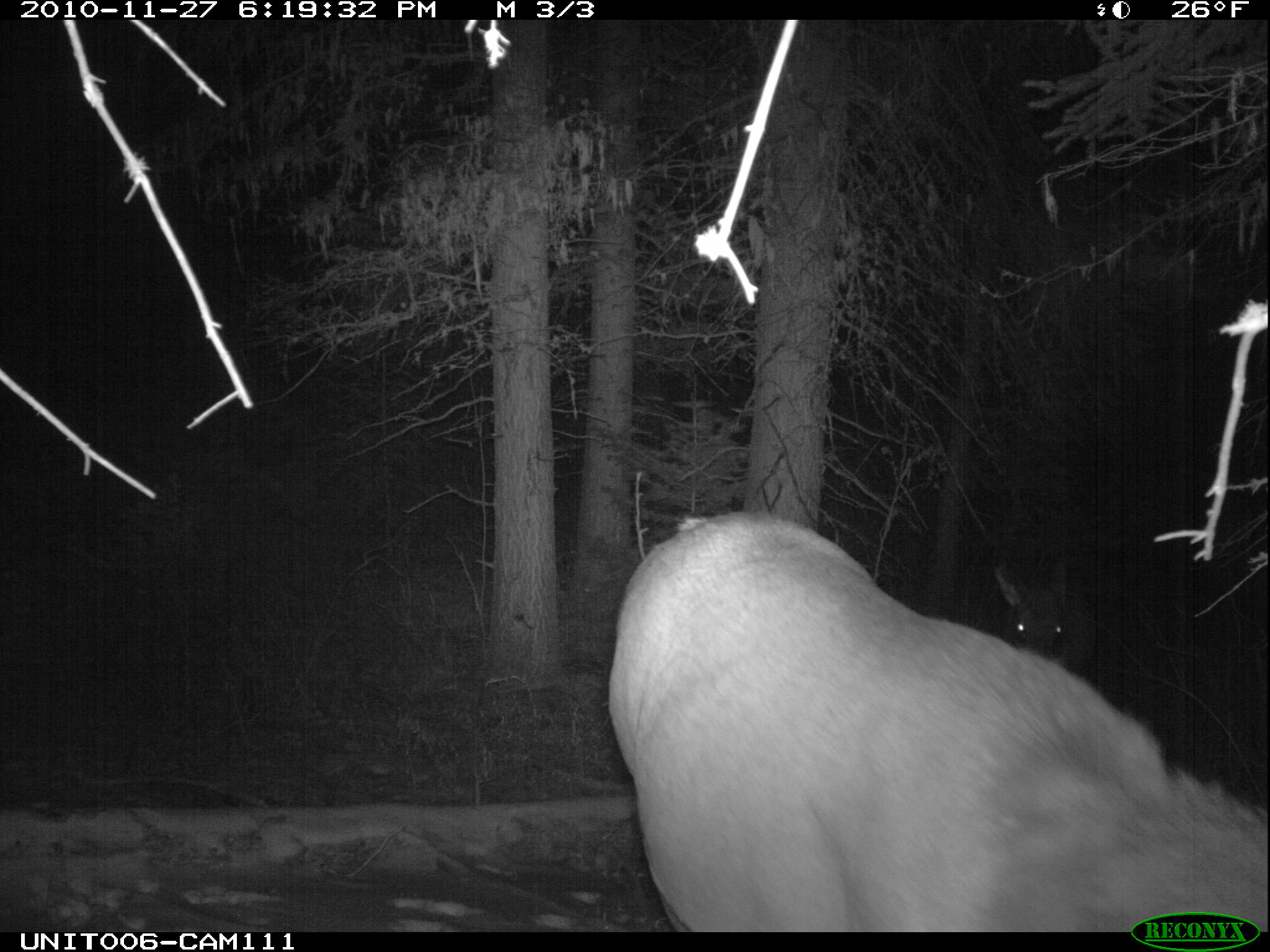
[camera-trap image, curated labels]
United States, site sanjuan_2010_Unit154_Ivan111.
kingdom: Animalia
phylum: Chordata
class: Mammalia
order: Artiodactyla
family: Cervidae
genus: Cervus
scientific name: Cervus elaphus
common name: red deer